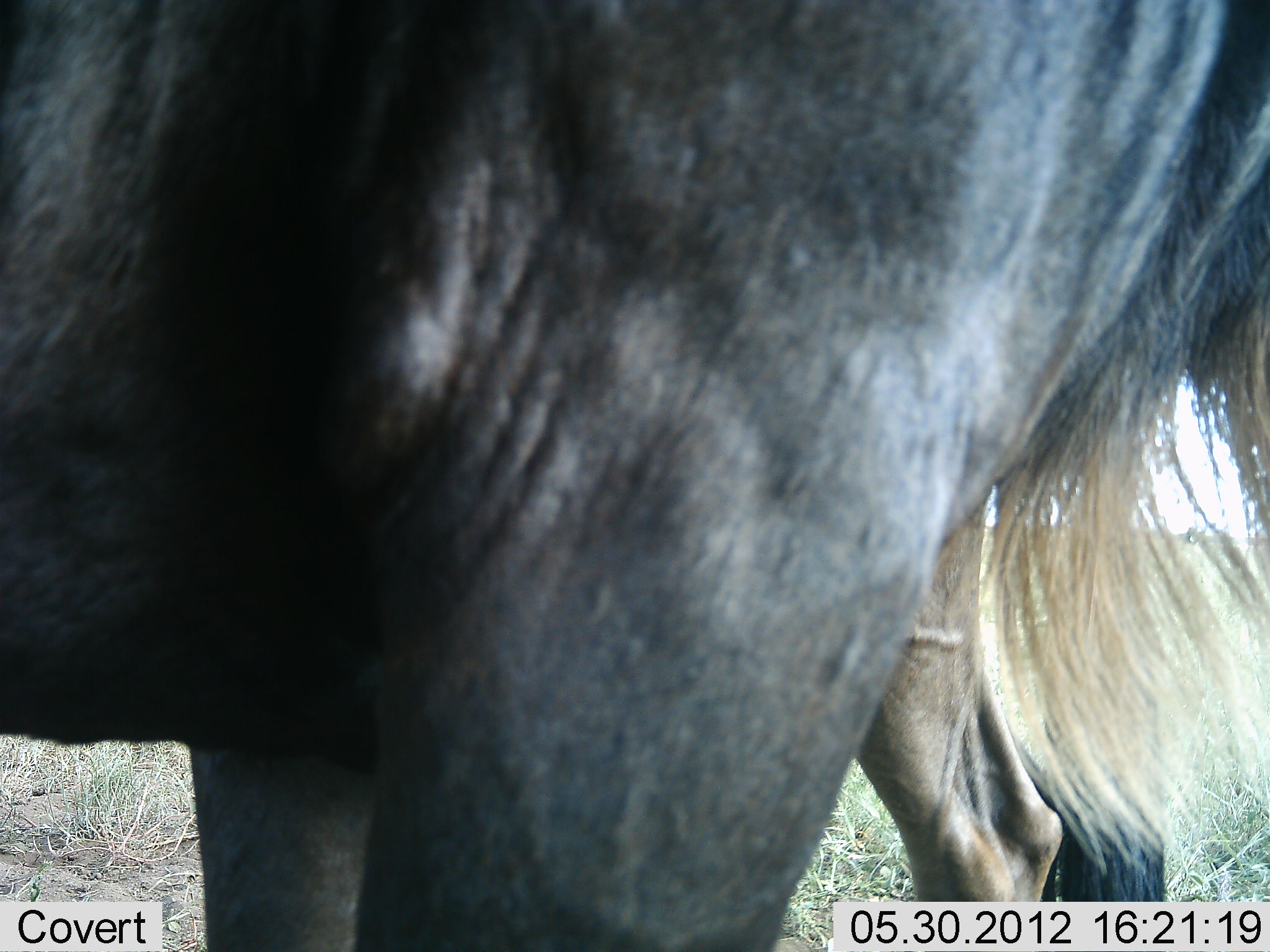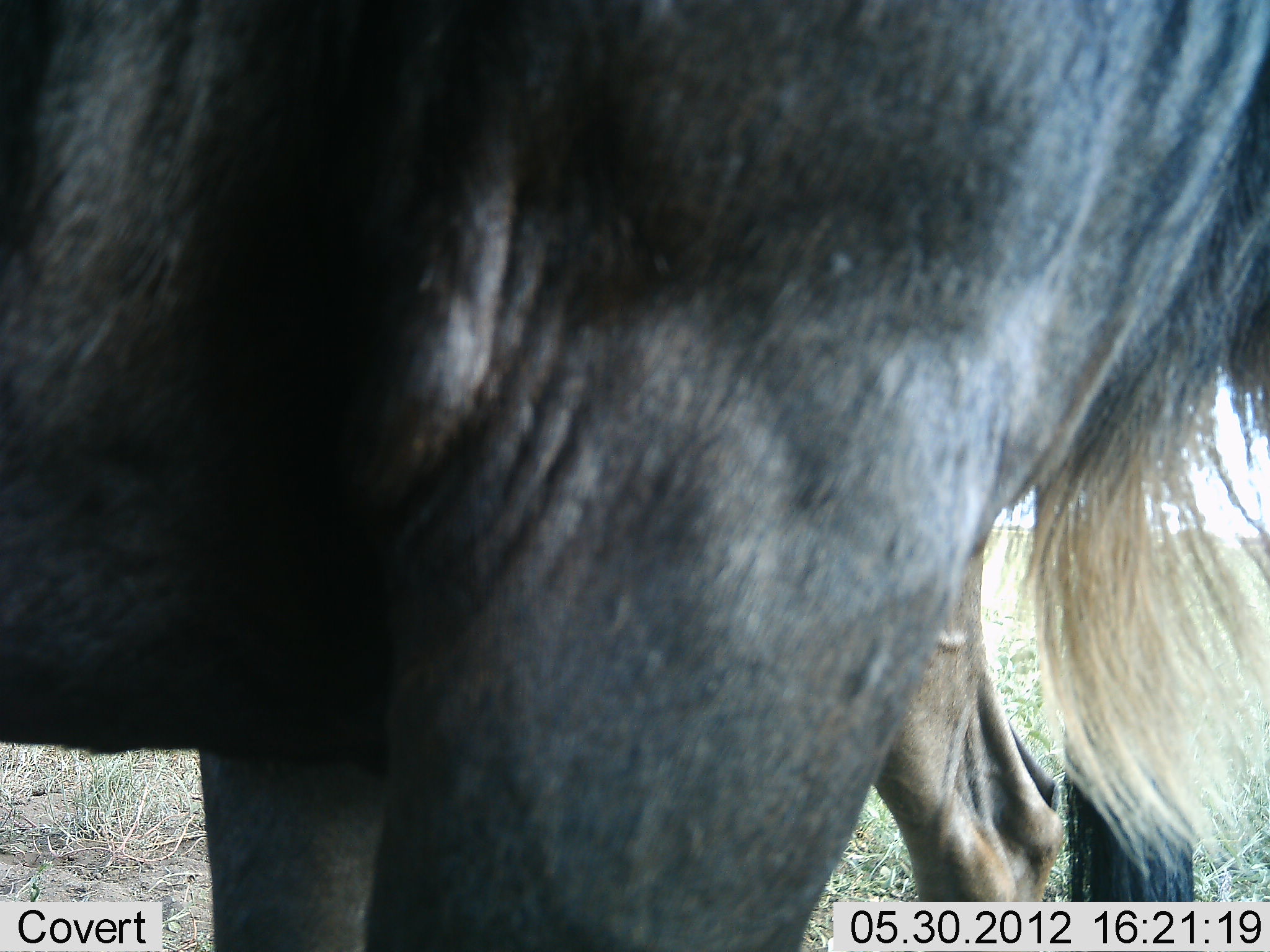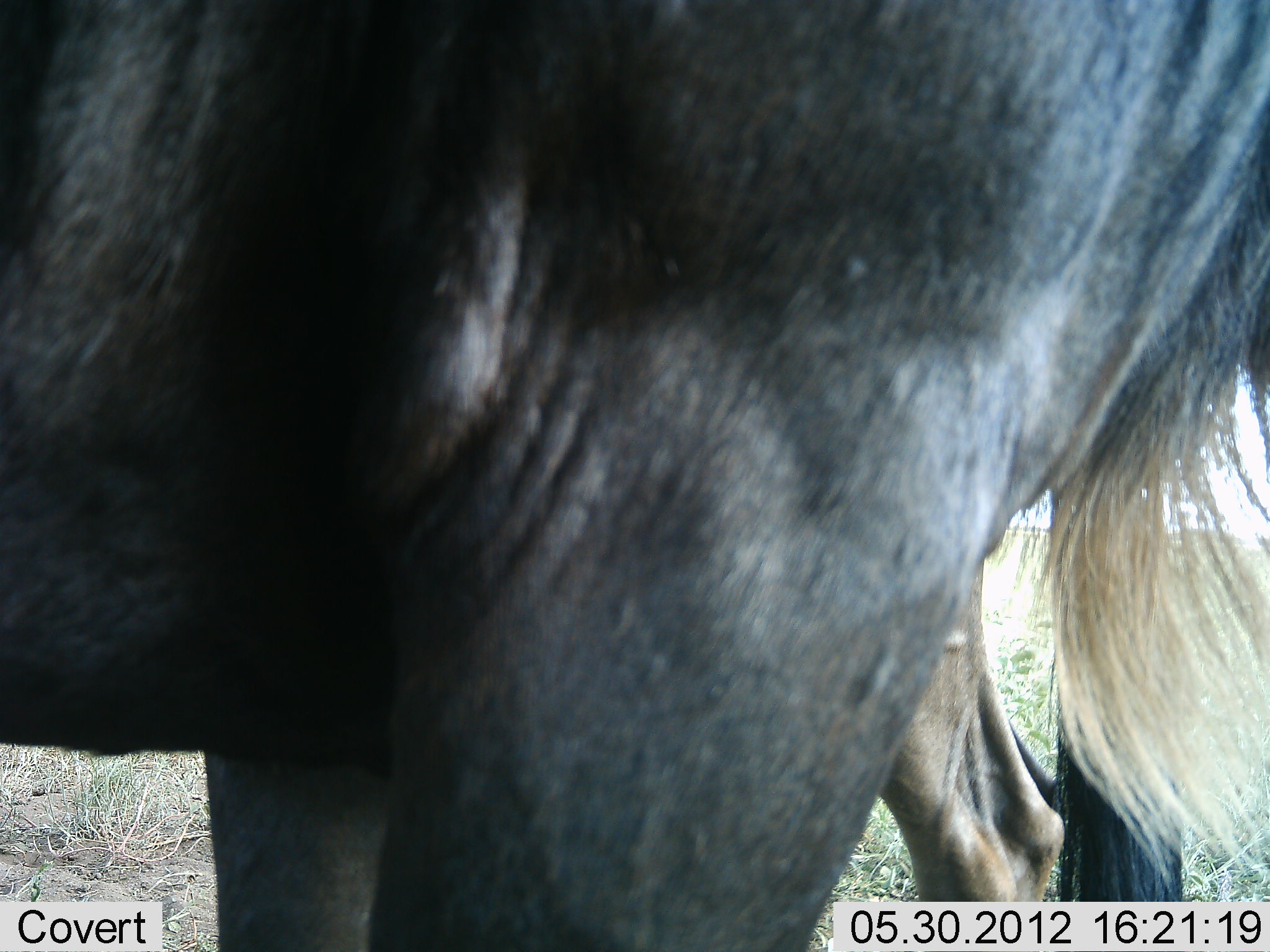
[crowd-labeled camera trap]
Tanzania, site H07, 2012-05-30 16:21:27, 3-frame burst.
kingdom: Animalia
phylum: Chordata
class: Mammalia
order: Artiodactyla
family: Bovidae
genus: Connochaetes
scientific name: Connochaetes taurinus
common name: blue wildebeest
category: wildebeest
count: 2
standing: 80%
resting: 0%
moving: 10%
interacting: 10%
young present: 0%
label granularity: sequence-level